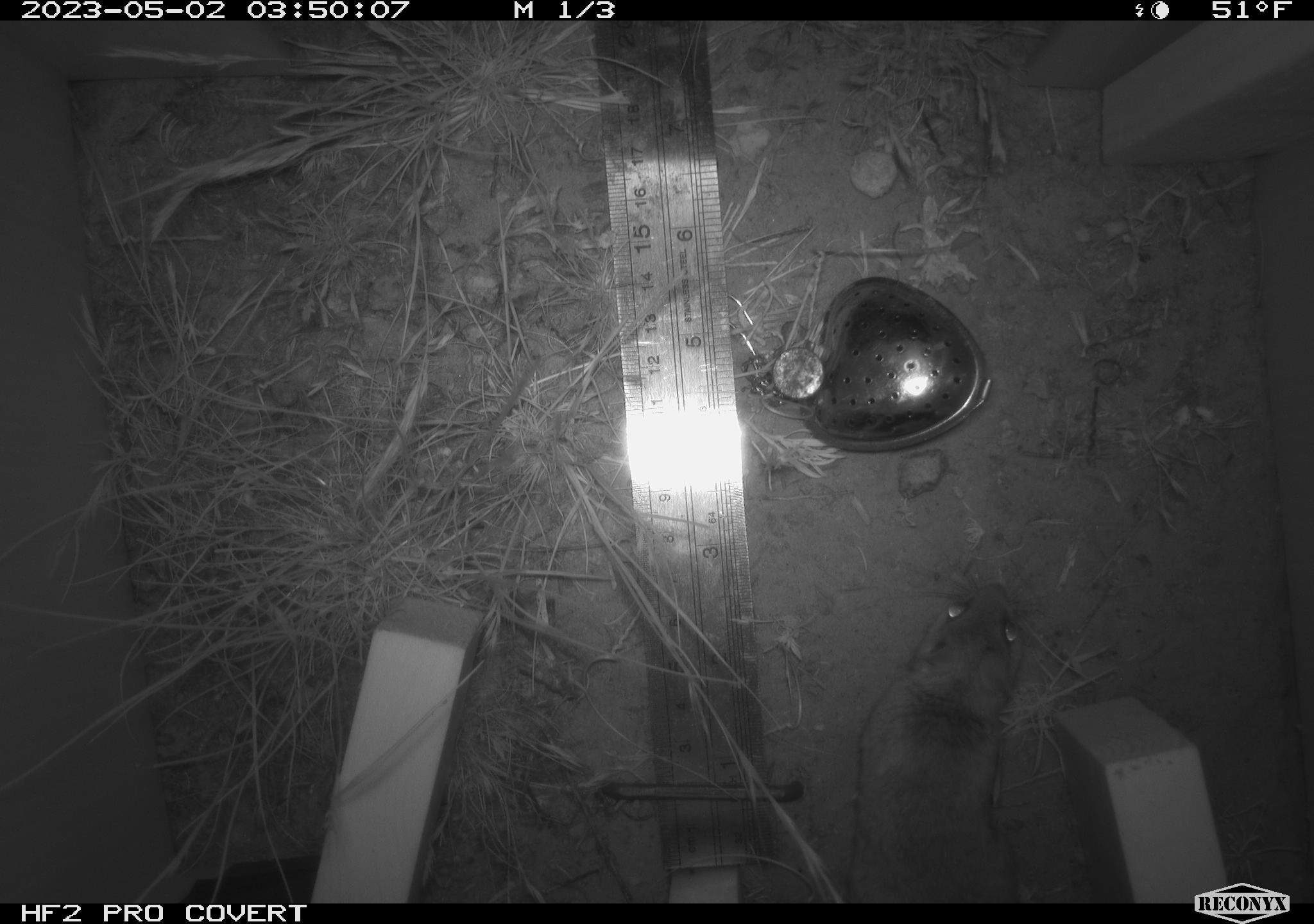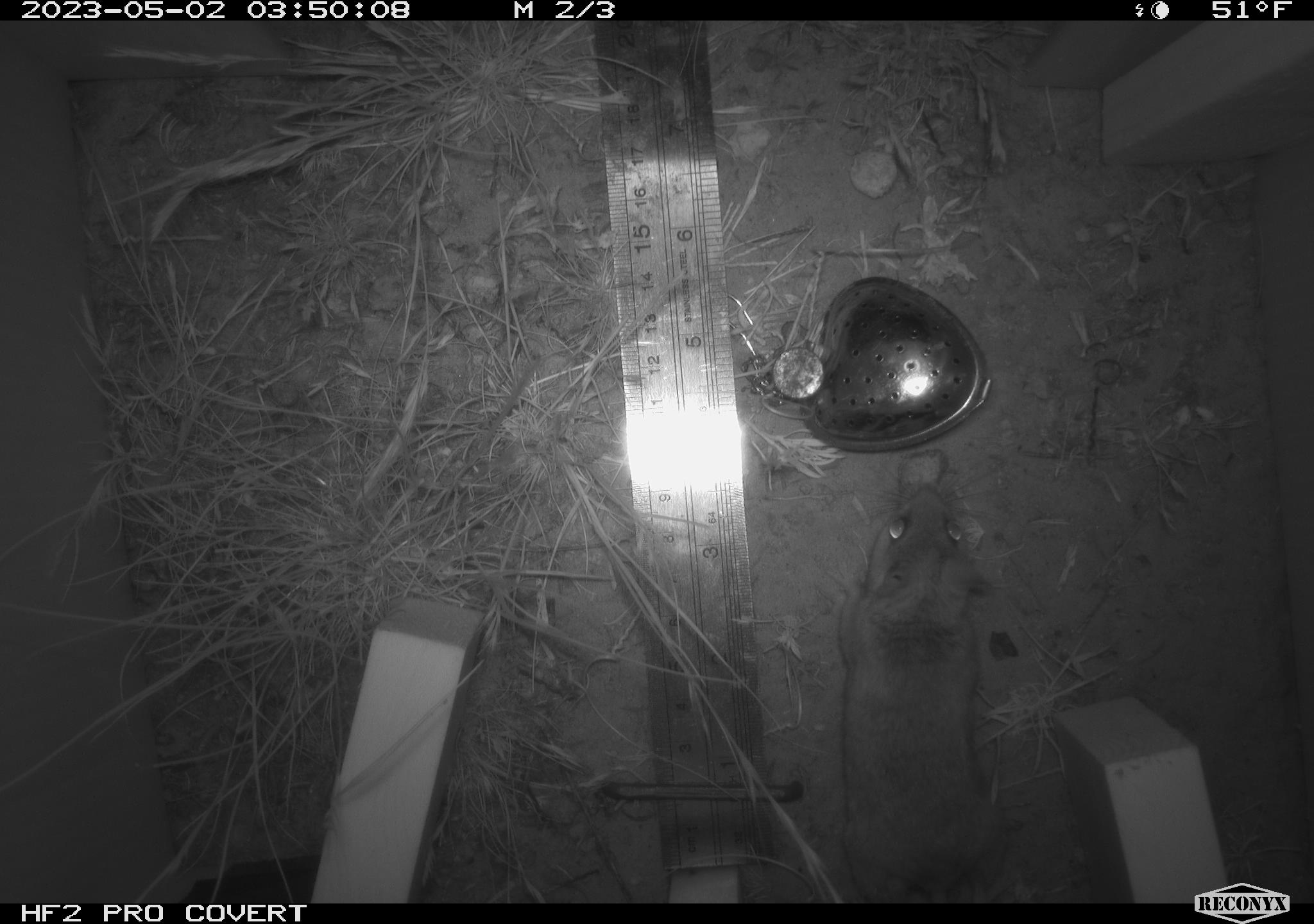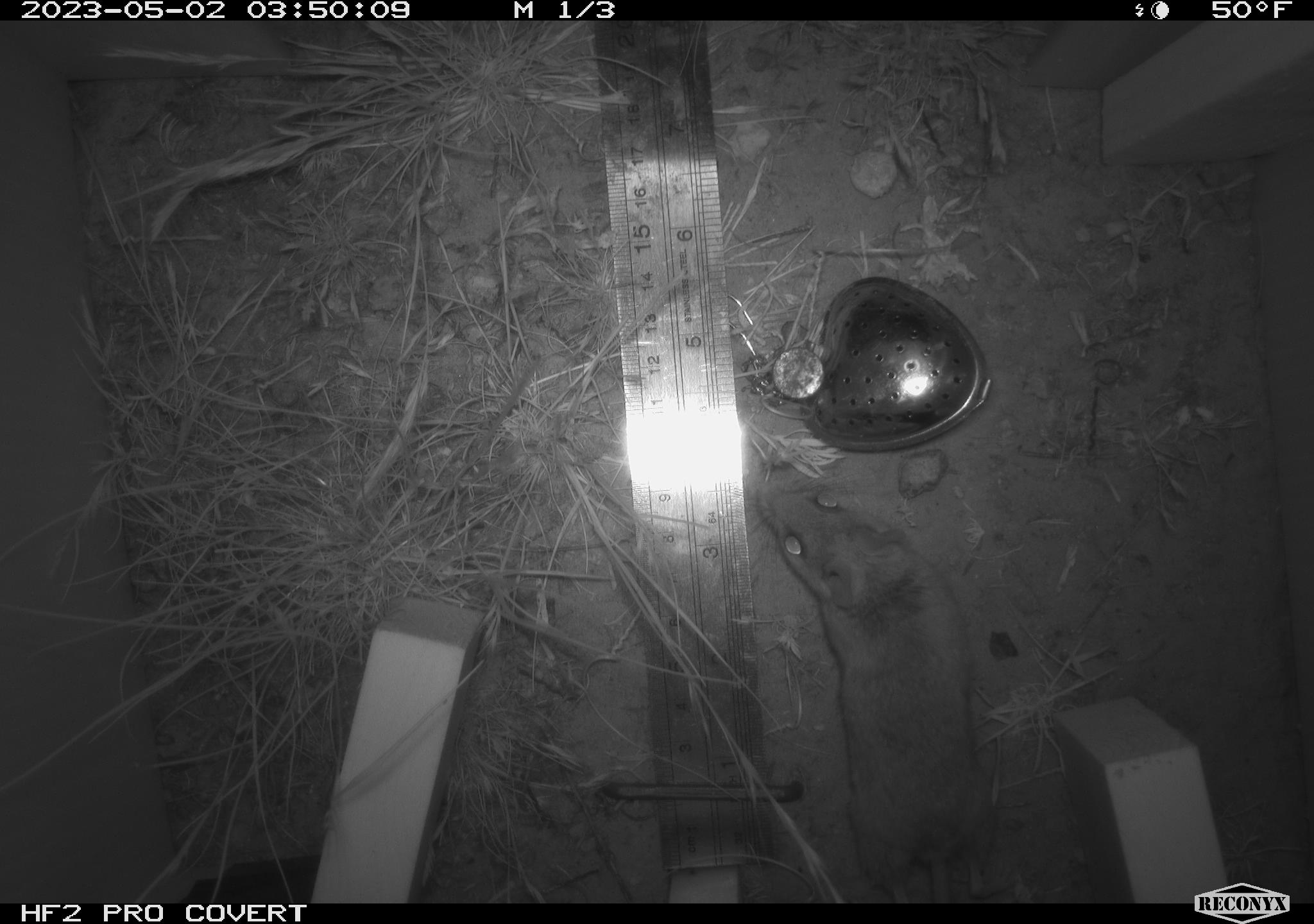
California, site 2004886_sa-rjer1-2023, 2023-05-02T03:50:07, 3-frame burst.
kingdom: Animalia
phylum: Chordata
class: Mammalia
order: Rodentia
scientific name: Rodentia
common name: mouse species